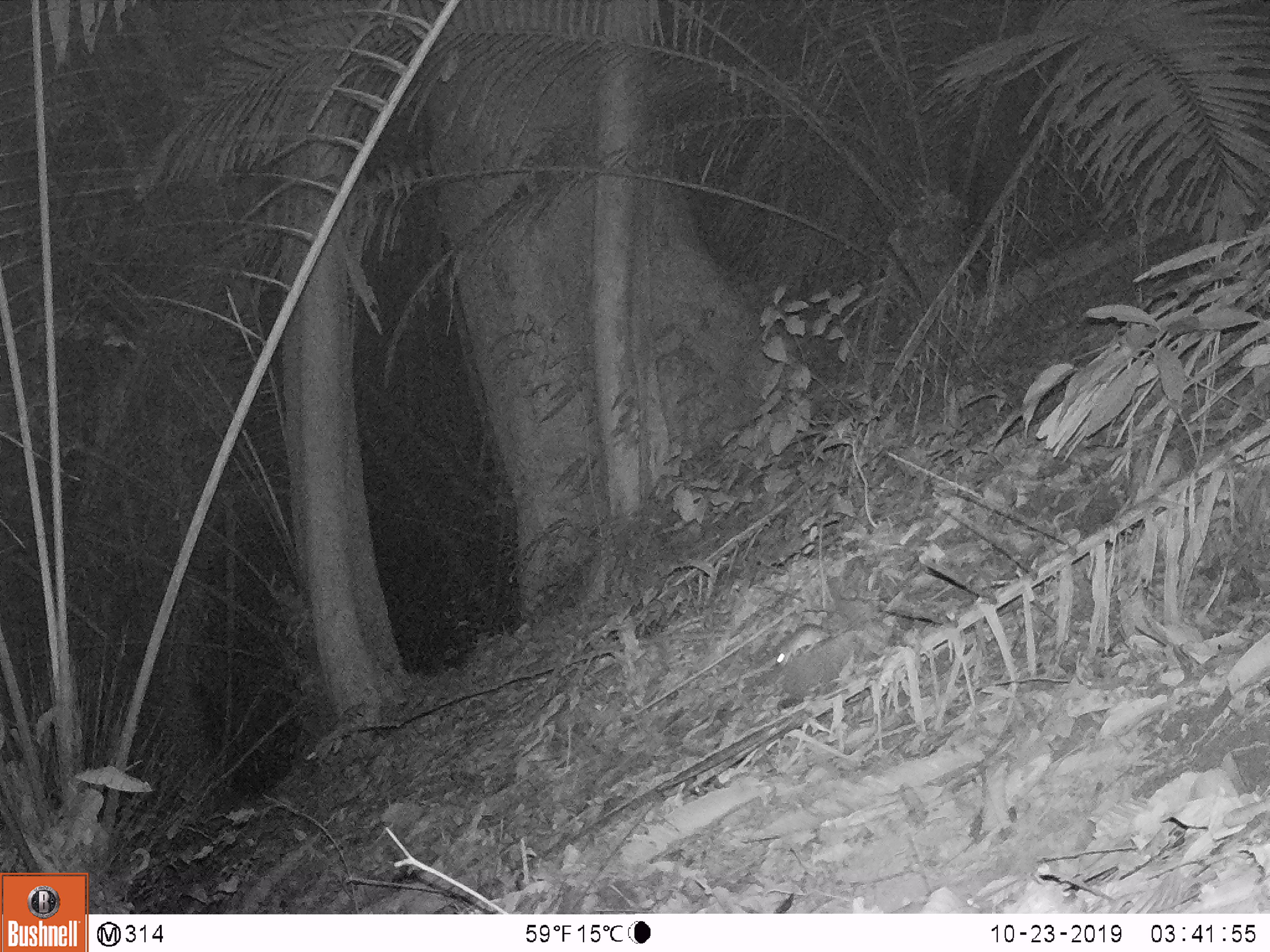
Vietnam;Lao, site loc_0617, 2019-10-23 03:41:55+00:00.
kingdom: Animalia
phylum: Chordata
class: Mammalia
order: Rodentia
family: Muridae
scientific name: Muridae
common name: old-world mice and rats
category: unidentified murid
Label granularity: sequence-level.